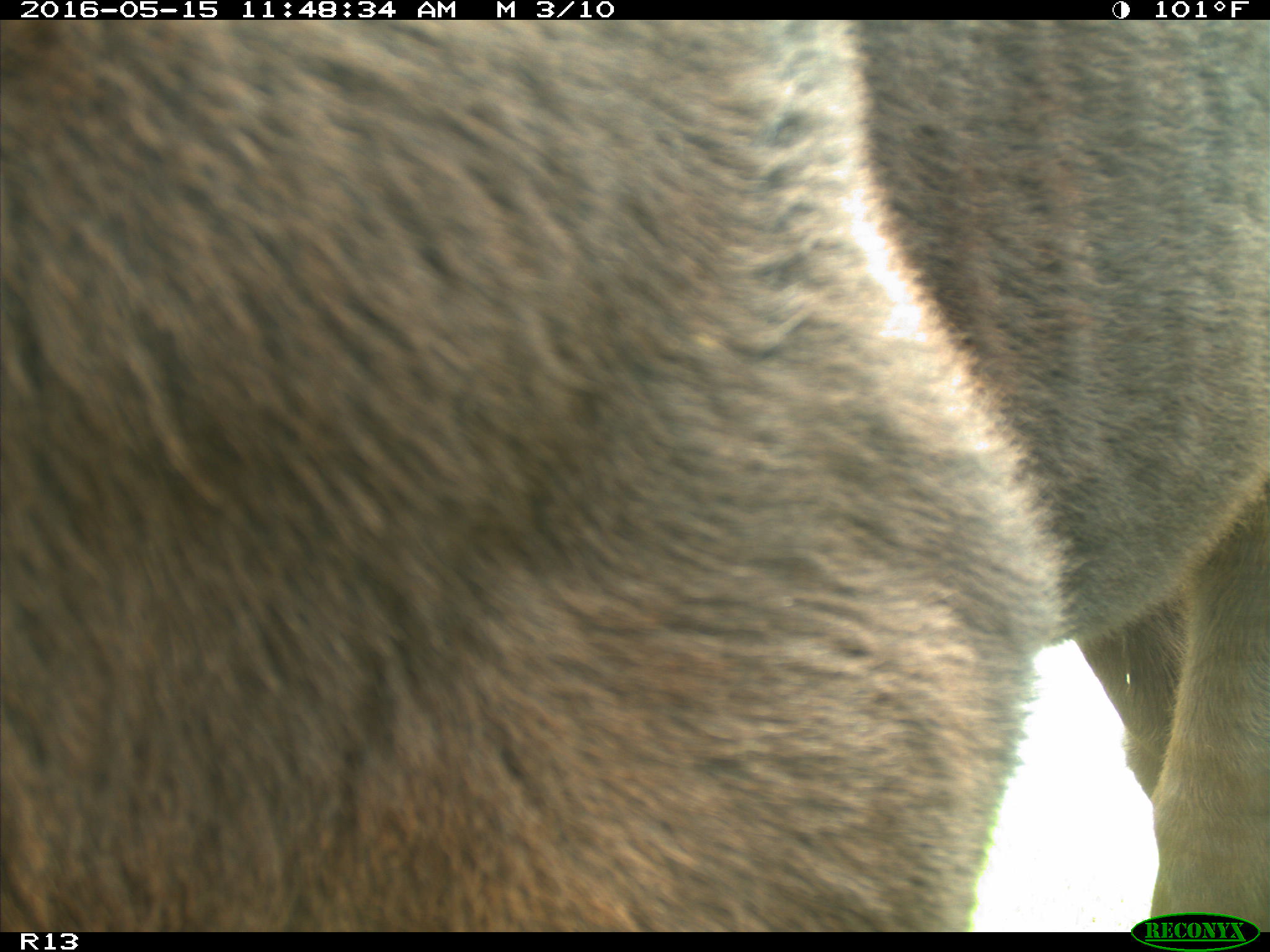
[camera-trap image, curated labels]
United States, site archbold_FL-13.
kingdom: Animalia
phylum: Chordata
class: Mammalia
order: Artiodactyla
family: Bovidae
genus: Bos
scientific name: Bos taurus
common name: domestic cow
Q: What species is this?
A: Bos taurus (domestic cow).